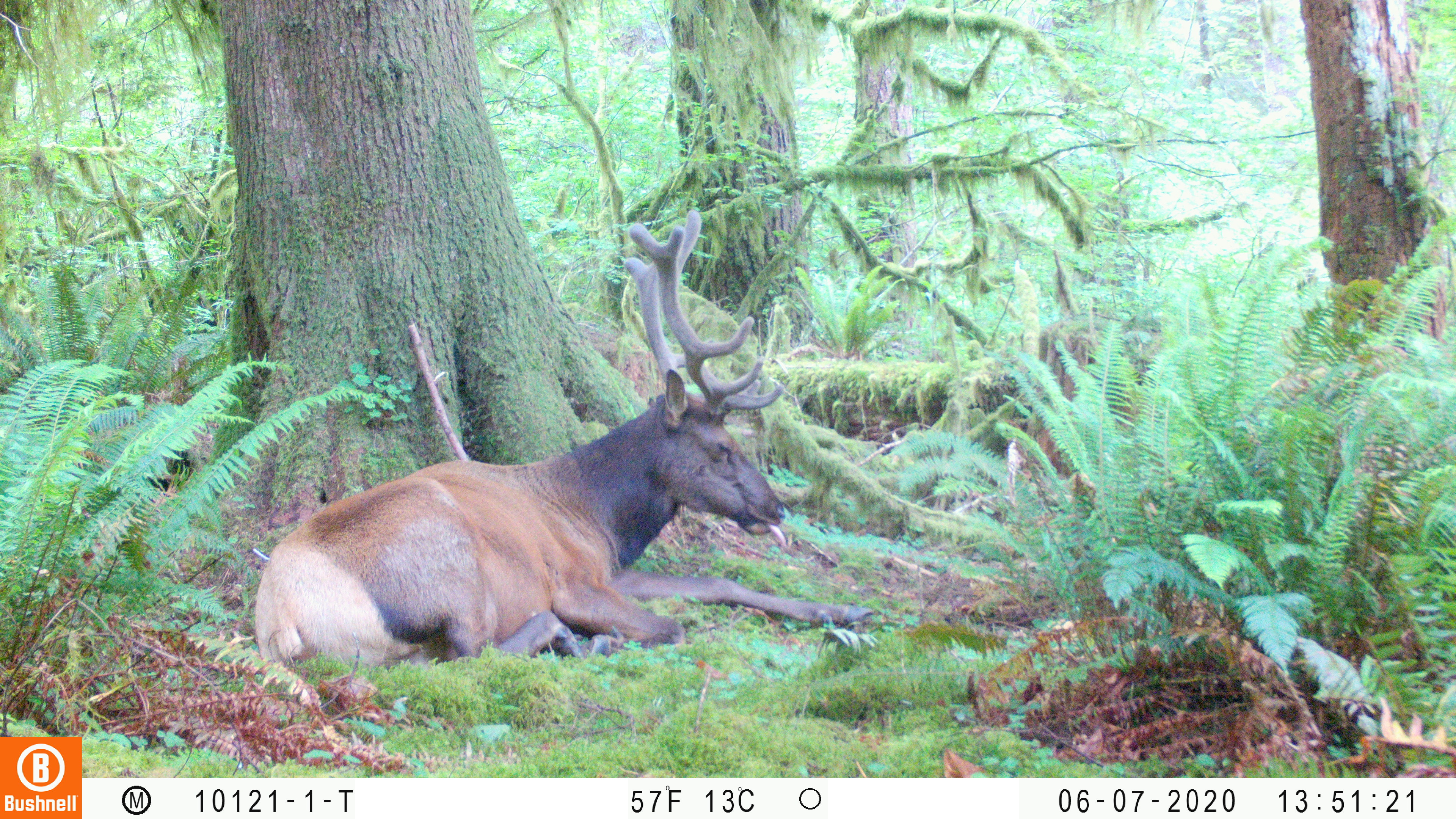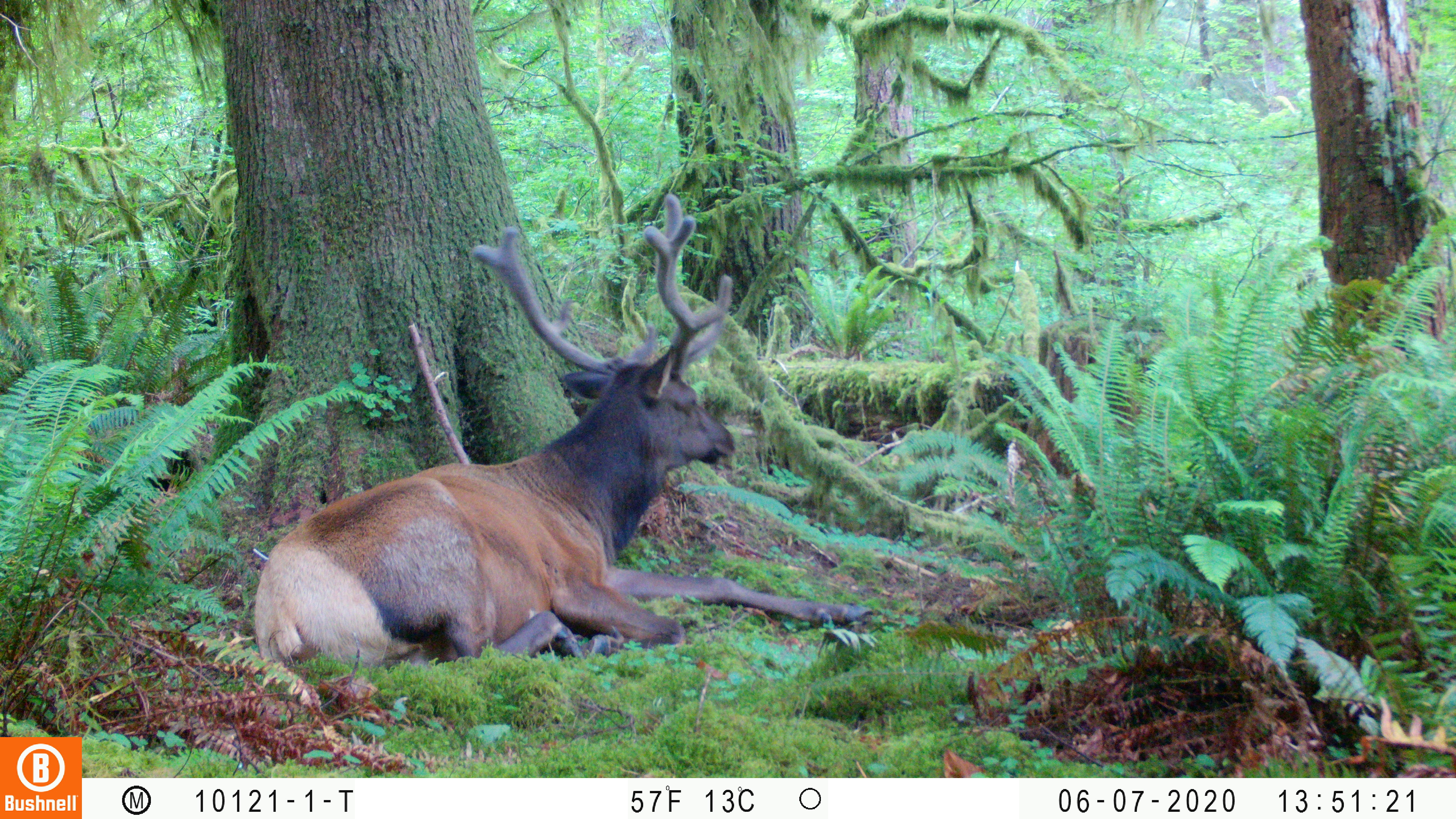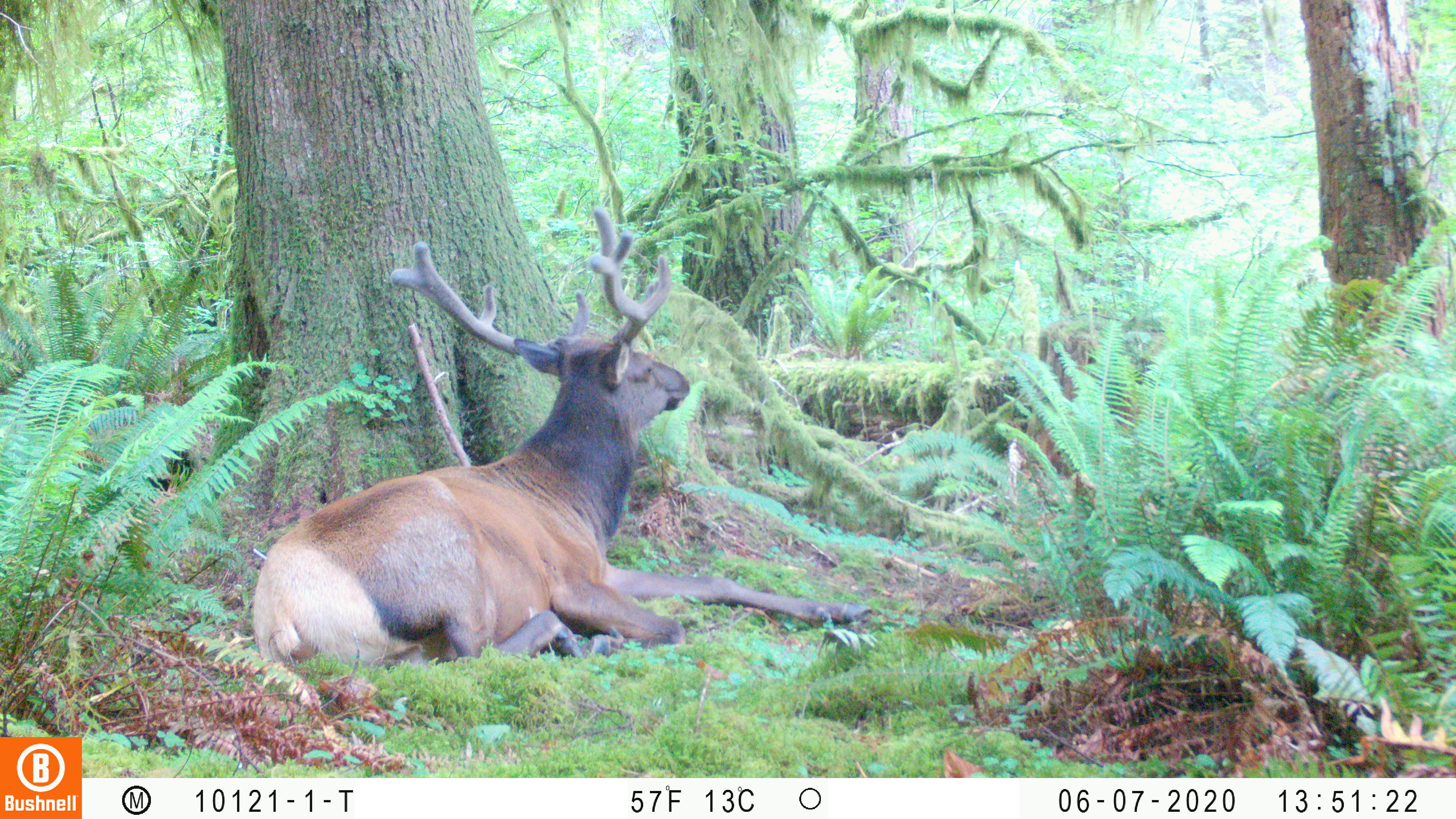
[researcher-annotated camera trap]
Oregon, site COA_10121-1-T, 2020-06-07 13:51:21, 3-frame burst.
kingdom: Animalia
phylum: Chordata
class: Mammalia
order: Artiodactyla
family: Cervidae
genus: Cervus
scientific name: Cervus canadensis roosevelti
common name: roosevelt elk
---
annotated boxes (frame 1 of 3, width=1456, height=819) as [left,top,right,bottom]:
roosevelt elk: [253,201,861,677]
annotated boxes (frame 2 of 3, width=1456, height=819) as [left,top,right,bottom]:
roosevelt elk: [245,186,880,670]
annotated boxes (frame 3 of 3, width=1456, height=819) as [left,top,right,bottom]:
roosevelt elk: [245,201,874,675]